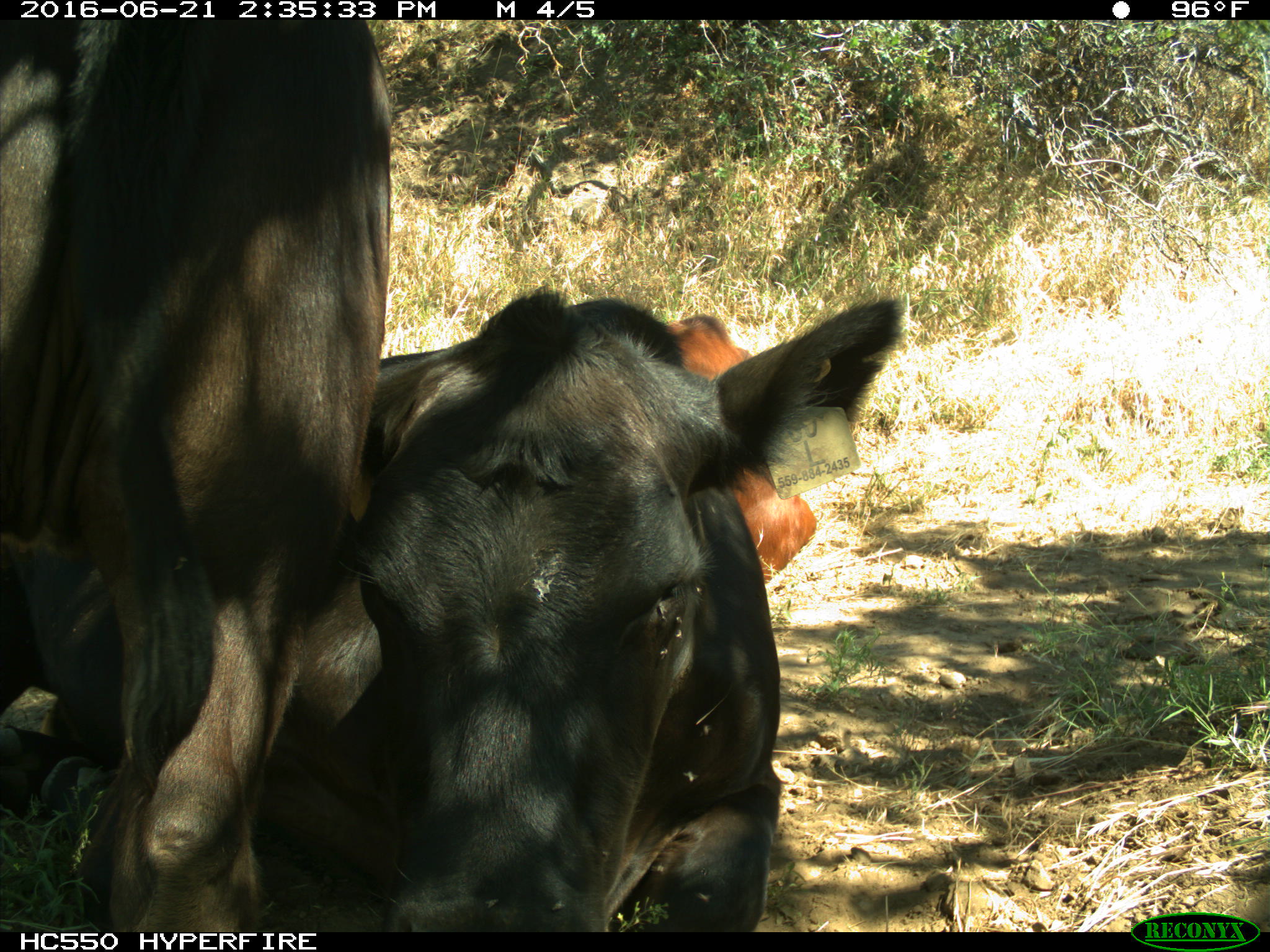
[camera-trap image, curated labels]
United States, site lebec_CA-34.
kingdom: Animalia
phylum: Chordata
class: Mammalia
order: Artiodactyla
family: Bovidae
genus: Bos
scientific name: Bos taurus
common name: domestic cow